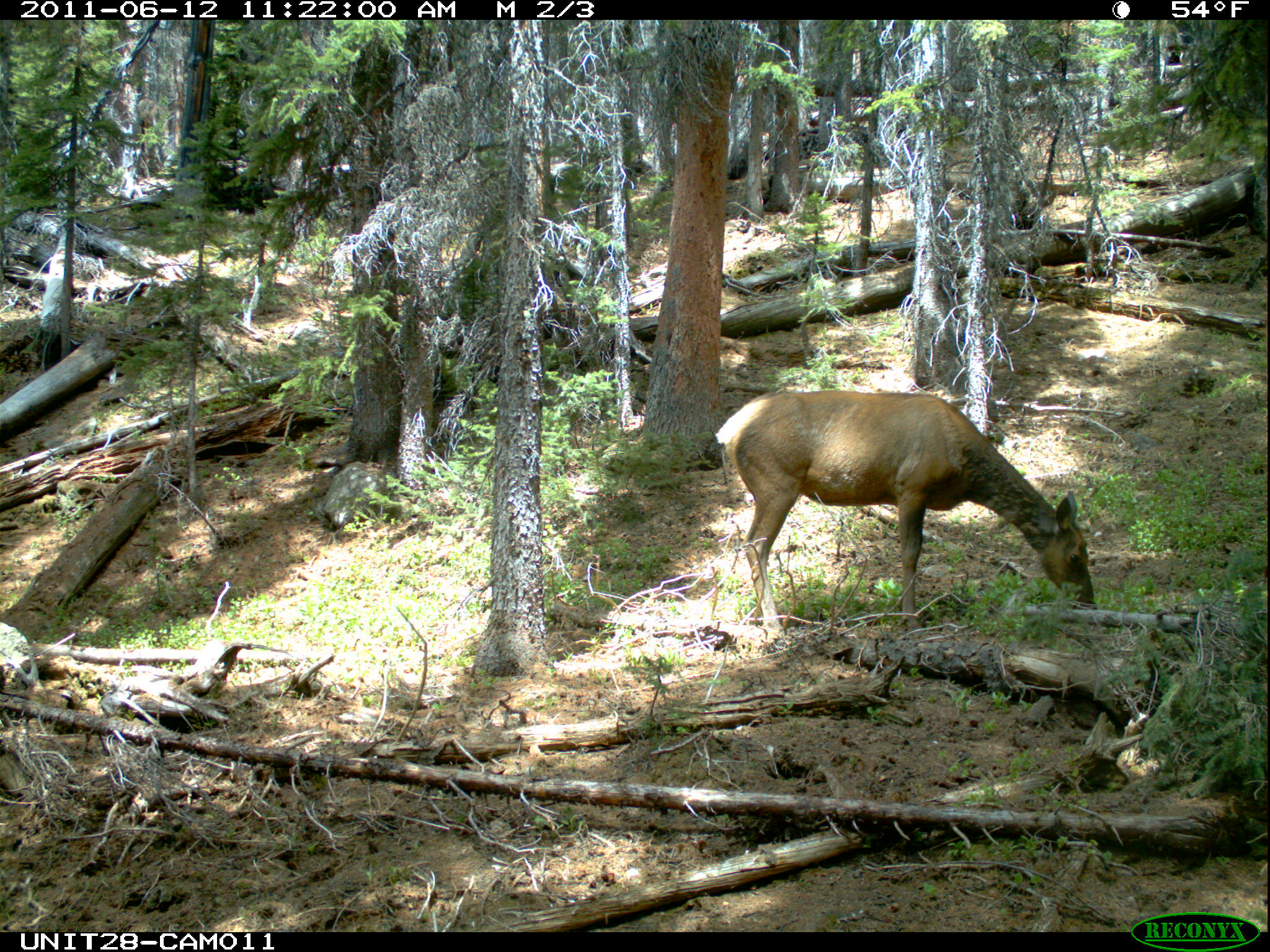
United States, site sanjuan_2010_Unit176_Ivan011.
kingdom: Animalia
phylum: Chordata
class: Mammalia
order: Artiodactyla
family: Cervidae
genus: Cervus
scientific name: Cervus elaphus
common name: red deer